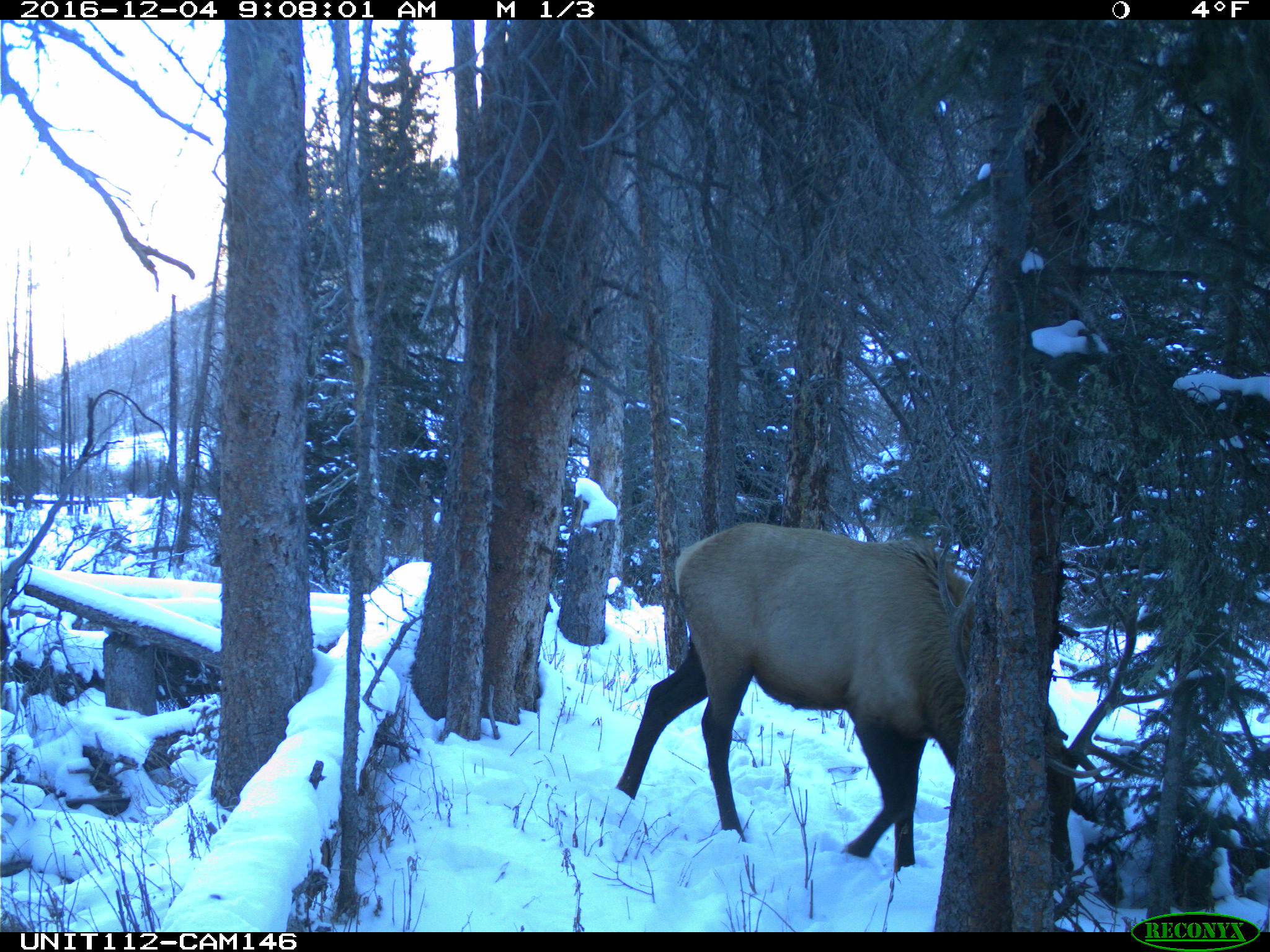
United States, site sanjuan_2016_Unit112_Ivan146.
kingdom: Animalia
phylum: Chordata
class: Mammalia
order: Artiodactyla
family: Cervidae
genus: Cervus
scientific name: Cervus elaphus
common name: red deer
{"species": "Cervus elaphus (red deer)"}